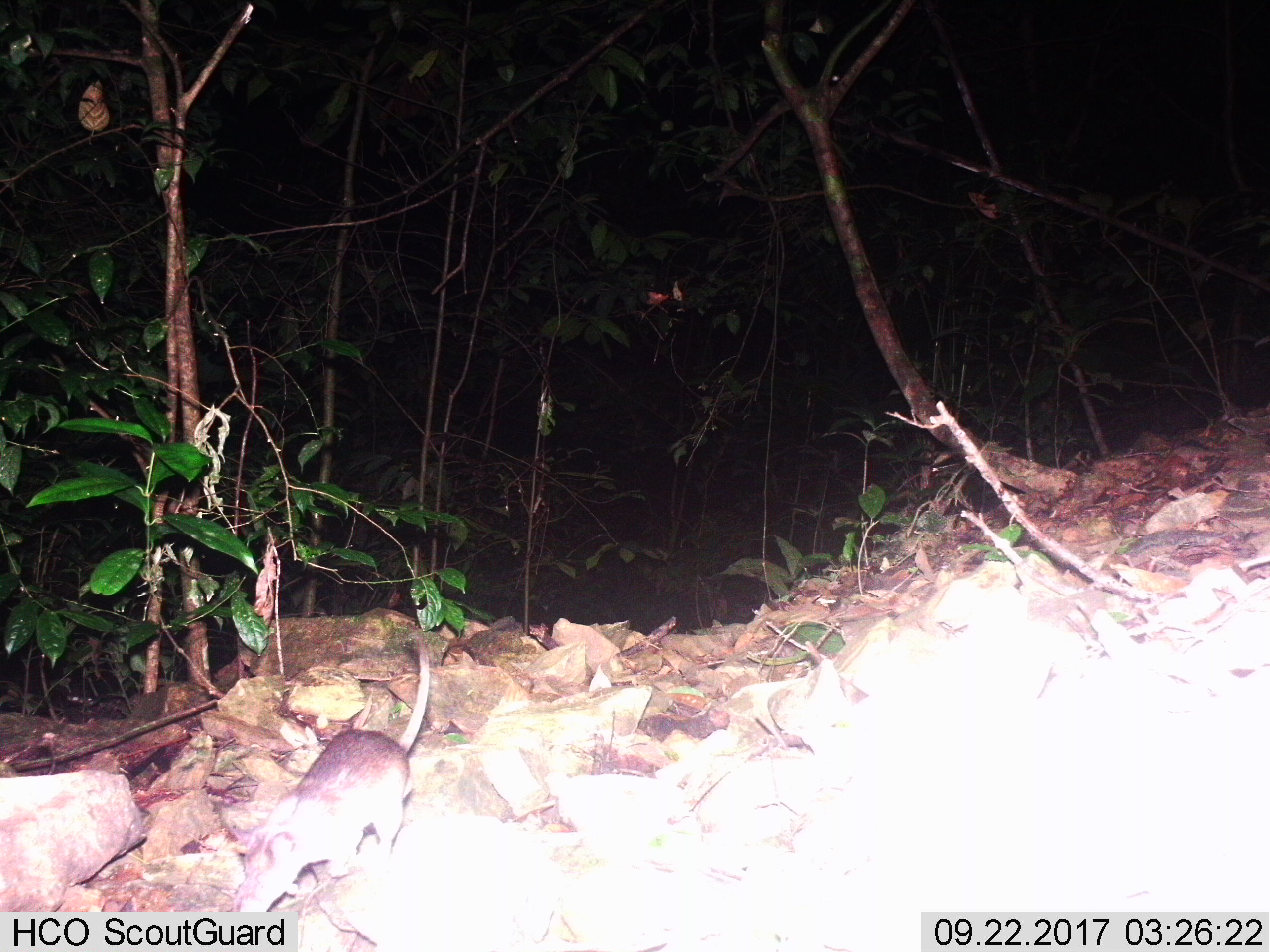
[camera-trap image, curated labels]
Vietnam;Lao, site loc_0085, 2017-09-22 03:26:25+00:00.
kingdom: Animalia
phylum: Chordata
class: Mammalia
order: Rodentia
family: Muridae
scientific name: Muridae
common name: old-world mice and rats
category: unidentified murid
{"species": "unidentified murid (old-world mice and rats) (Muridae)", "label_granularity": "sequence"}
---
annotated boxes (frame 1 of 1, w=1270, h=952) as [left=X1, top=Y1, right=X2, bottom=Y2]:
unidentified murid: [left=227, top=636, right=430, bottom=912]